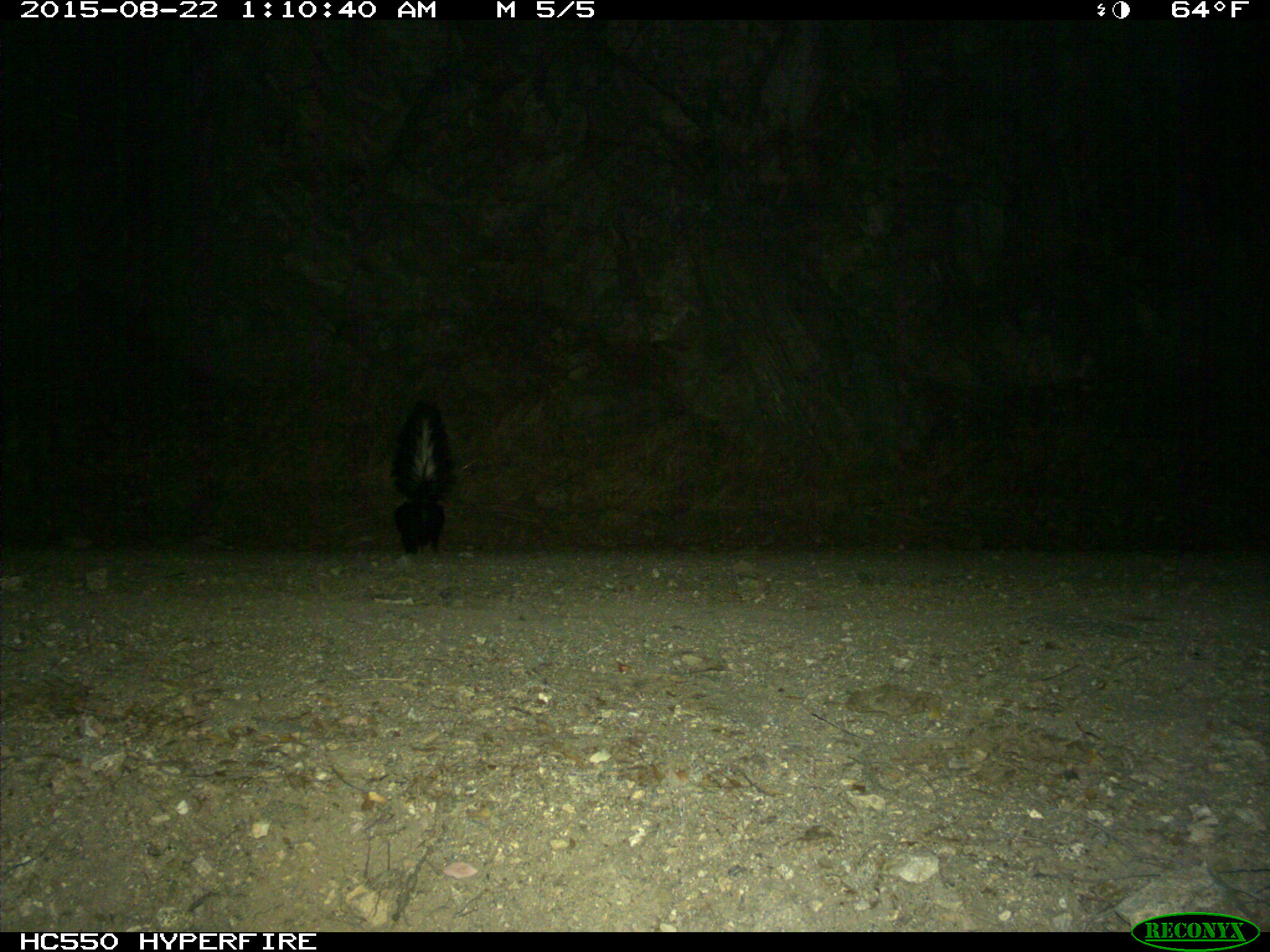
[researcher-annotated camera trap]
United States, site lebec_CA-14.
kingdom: Animalia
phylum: Chordata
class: Mammalia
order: Carnivora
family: Mephitidae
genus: Mephitis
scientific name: Mephitis mephitis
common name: striped skunk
Mephitis mephitis (striped skunk).